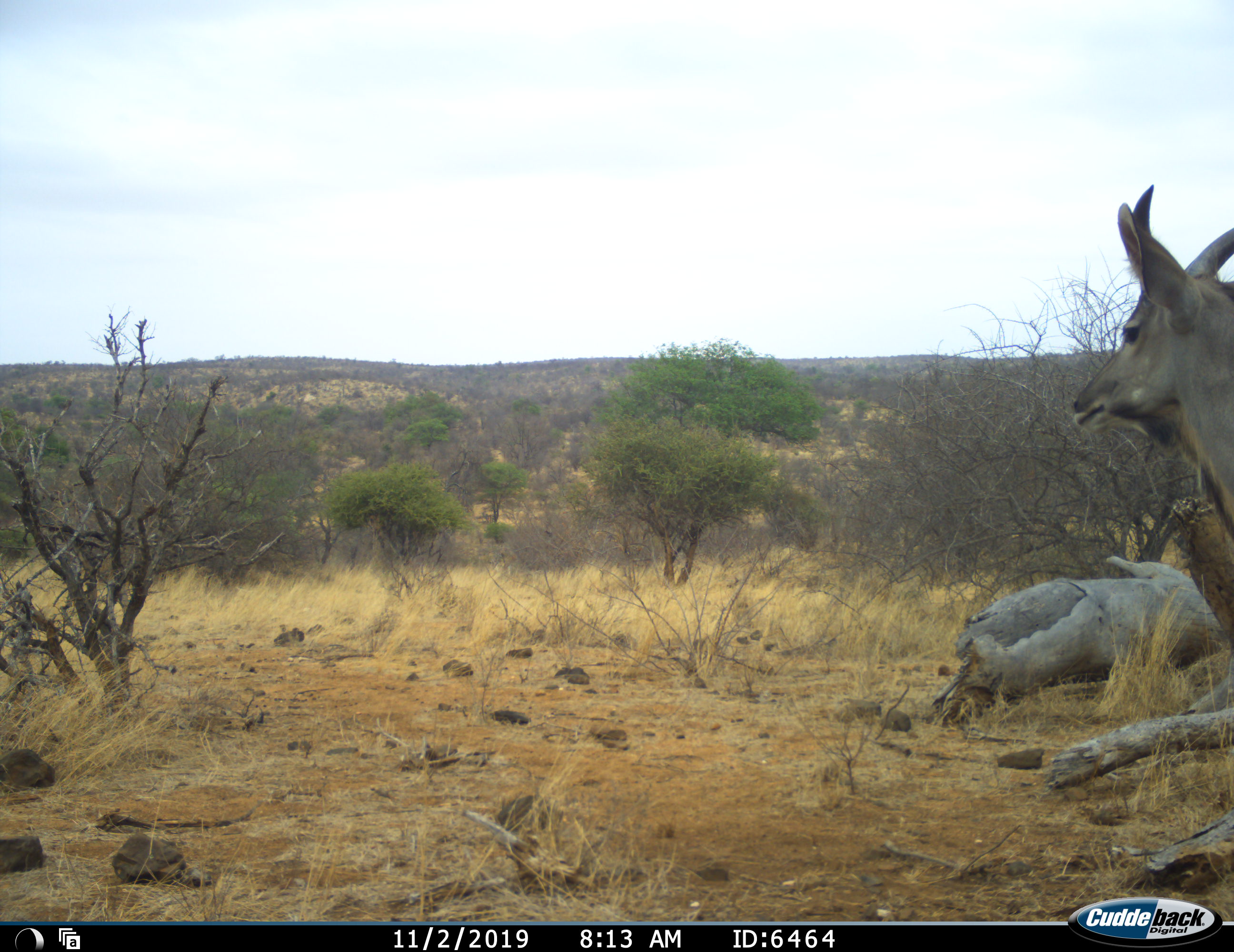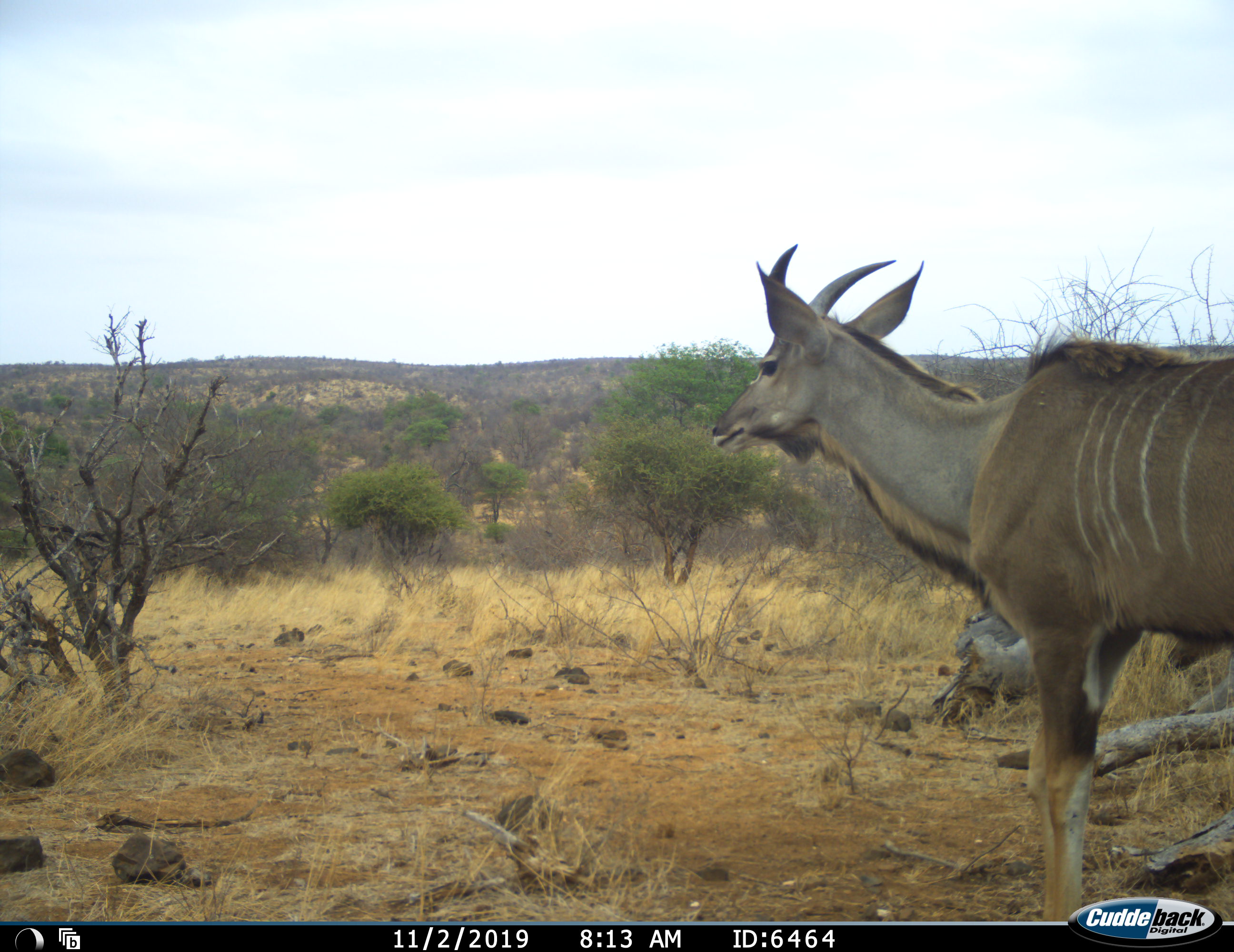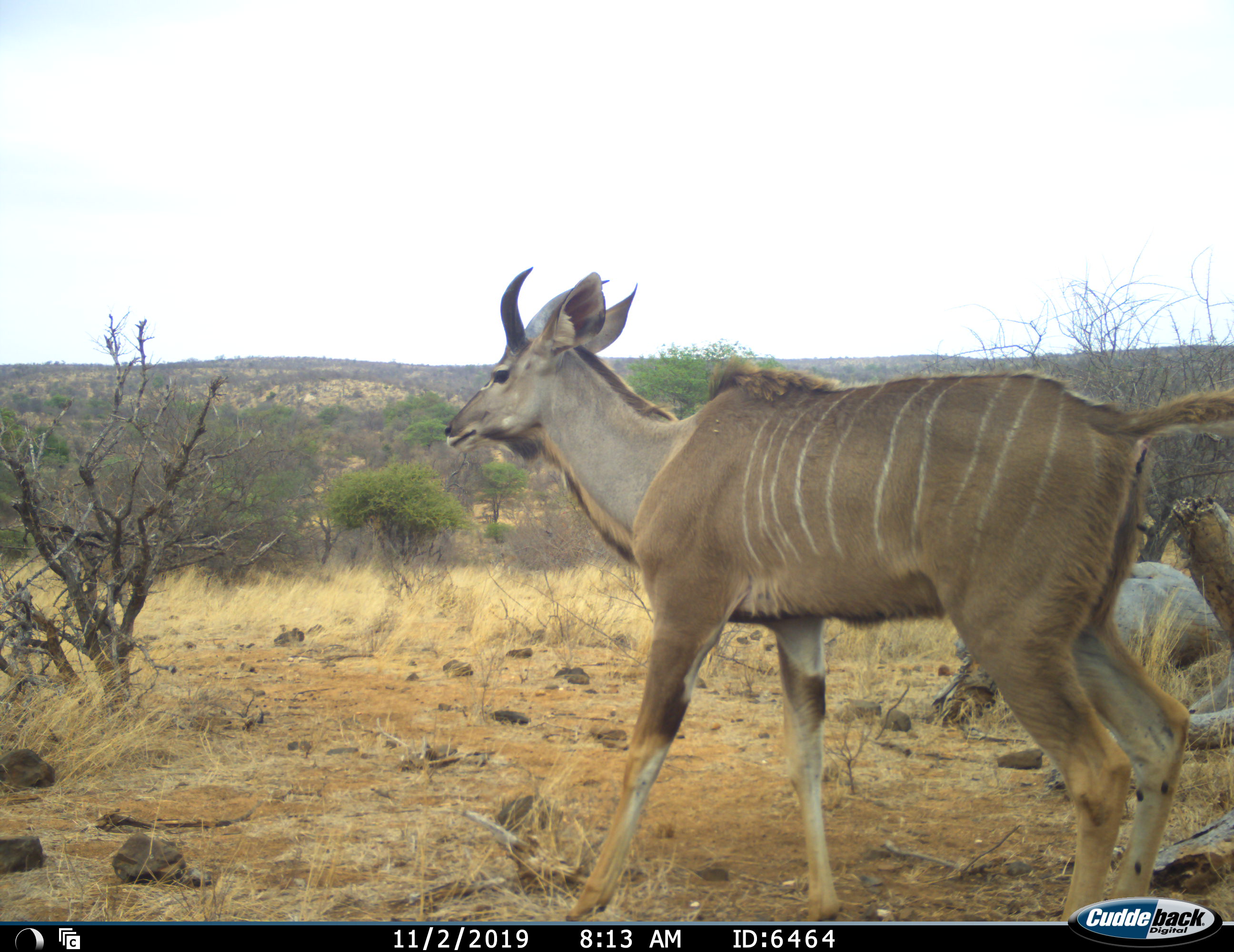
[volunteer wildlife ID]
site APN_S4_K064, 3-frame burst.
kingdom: Animalia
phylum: Chordata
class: Mammalia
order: Artiodactyla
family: Bovidae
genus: Tragelaphus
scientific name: Tragelaphus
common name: kudu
Kudu (Tragelaphus), count 1. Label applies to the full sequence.